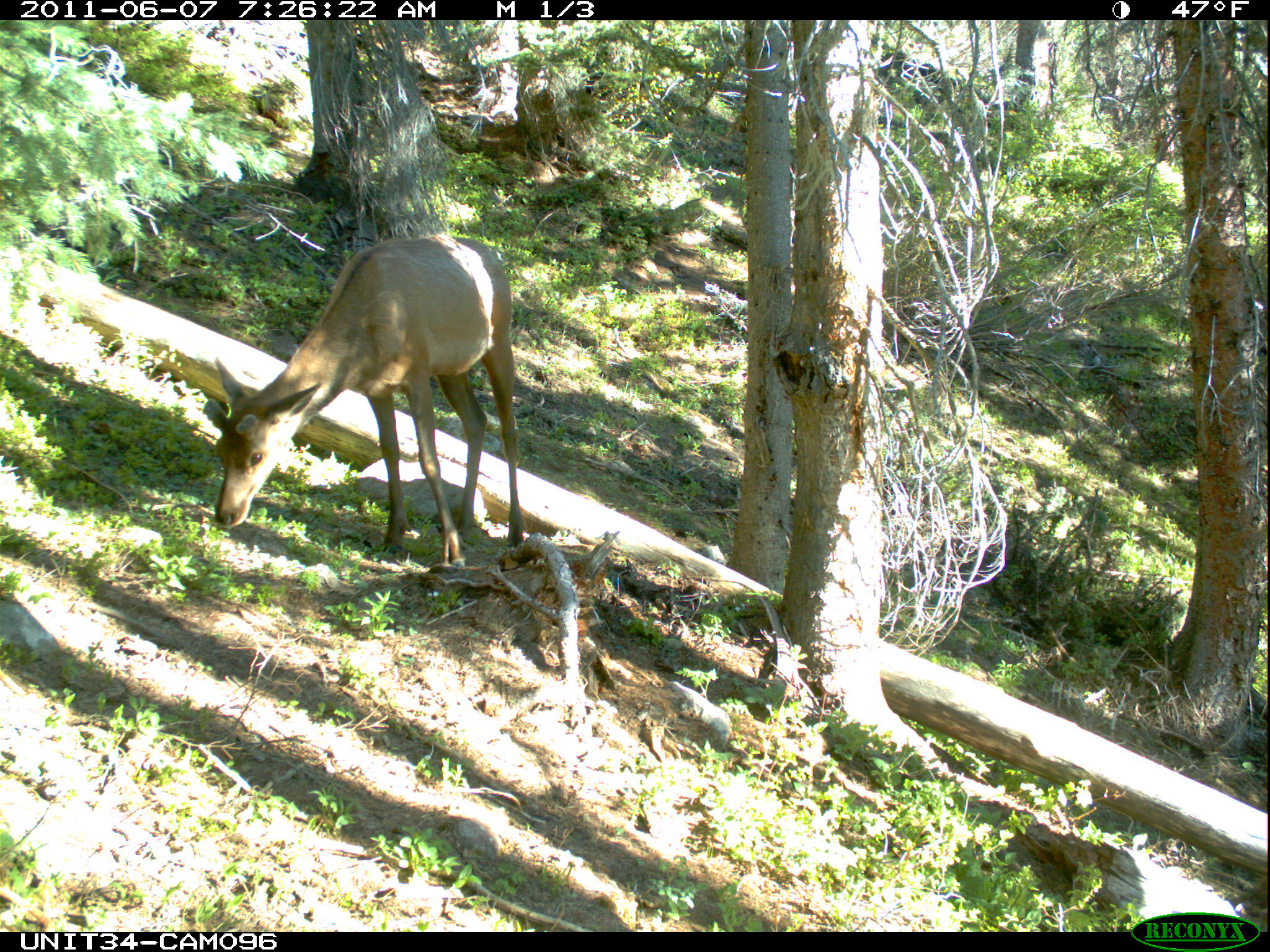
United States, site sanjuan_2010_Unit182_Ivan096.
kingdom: Animalia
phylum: Chordata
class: Mammalia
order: Artiodactyla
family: Cervidae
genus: Cervus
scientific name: Cervus elaphus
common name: red deer